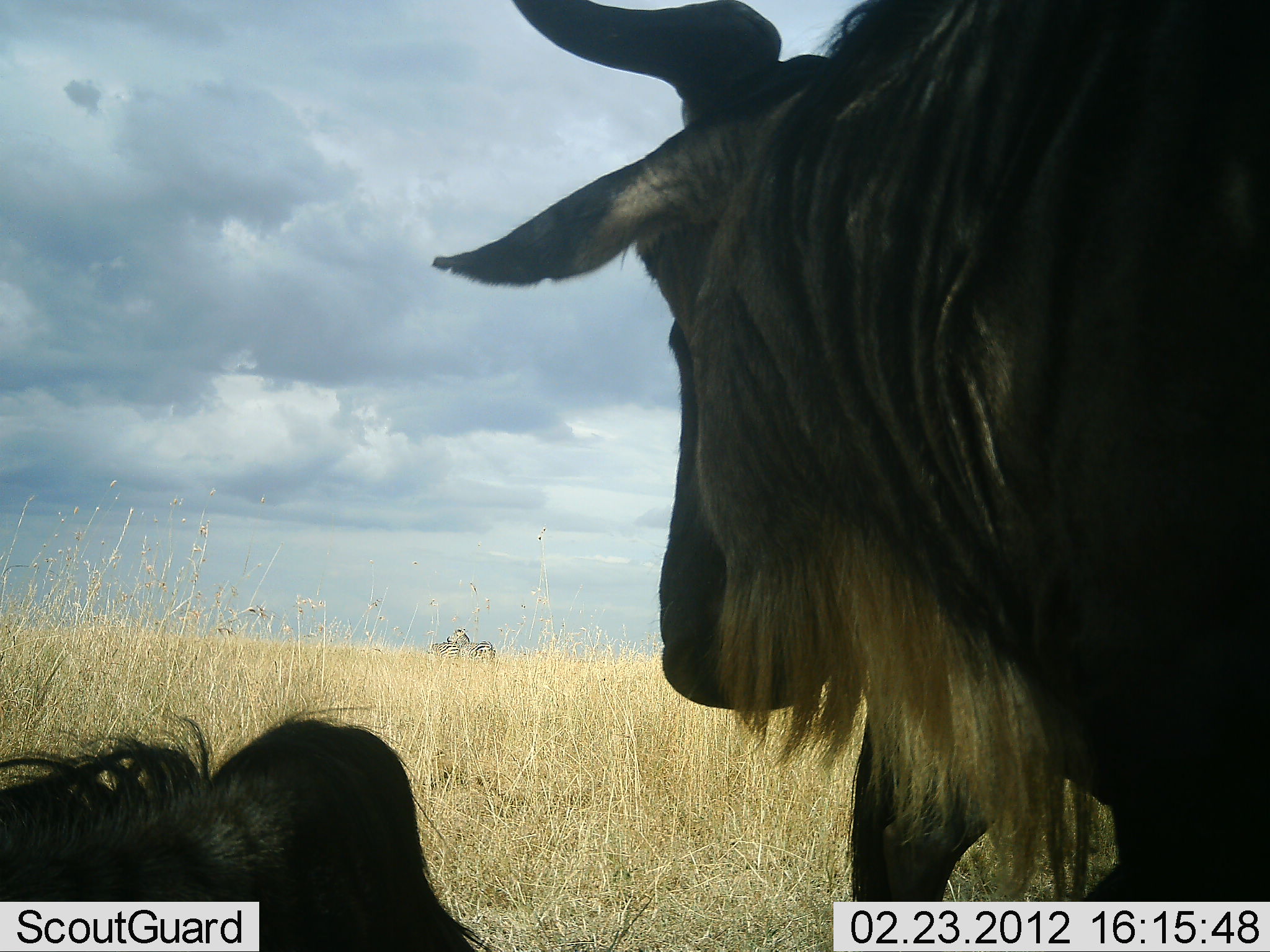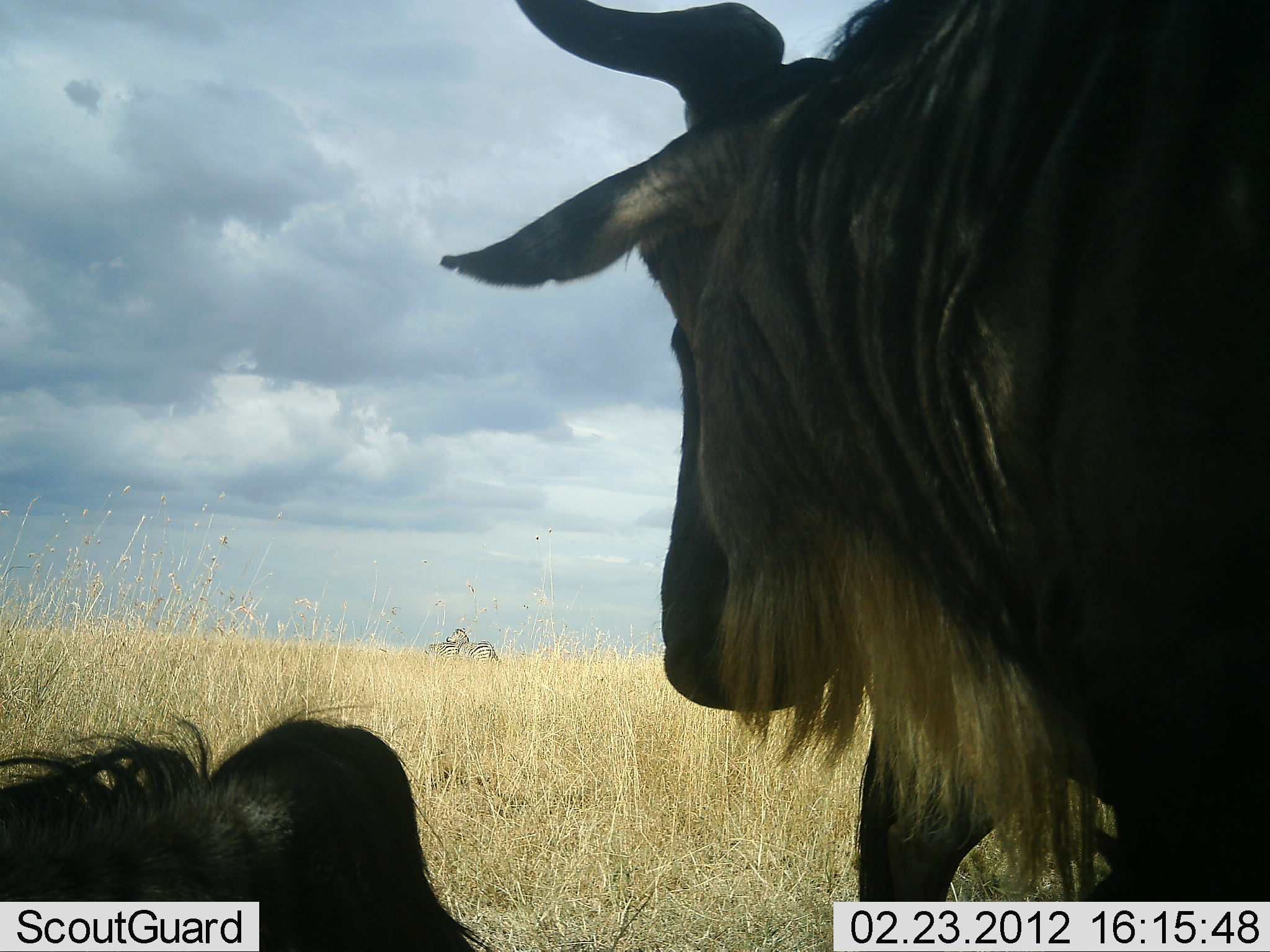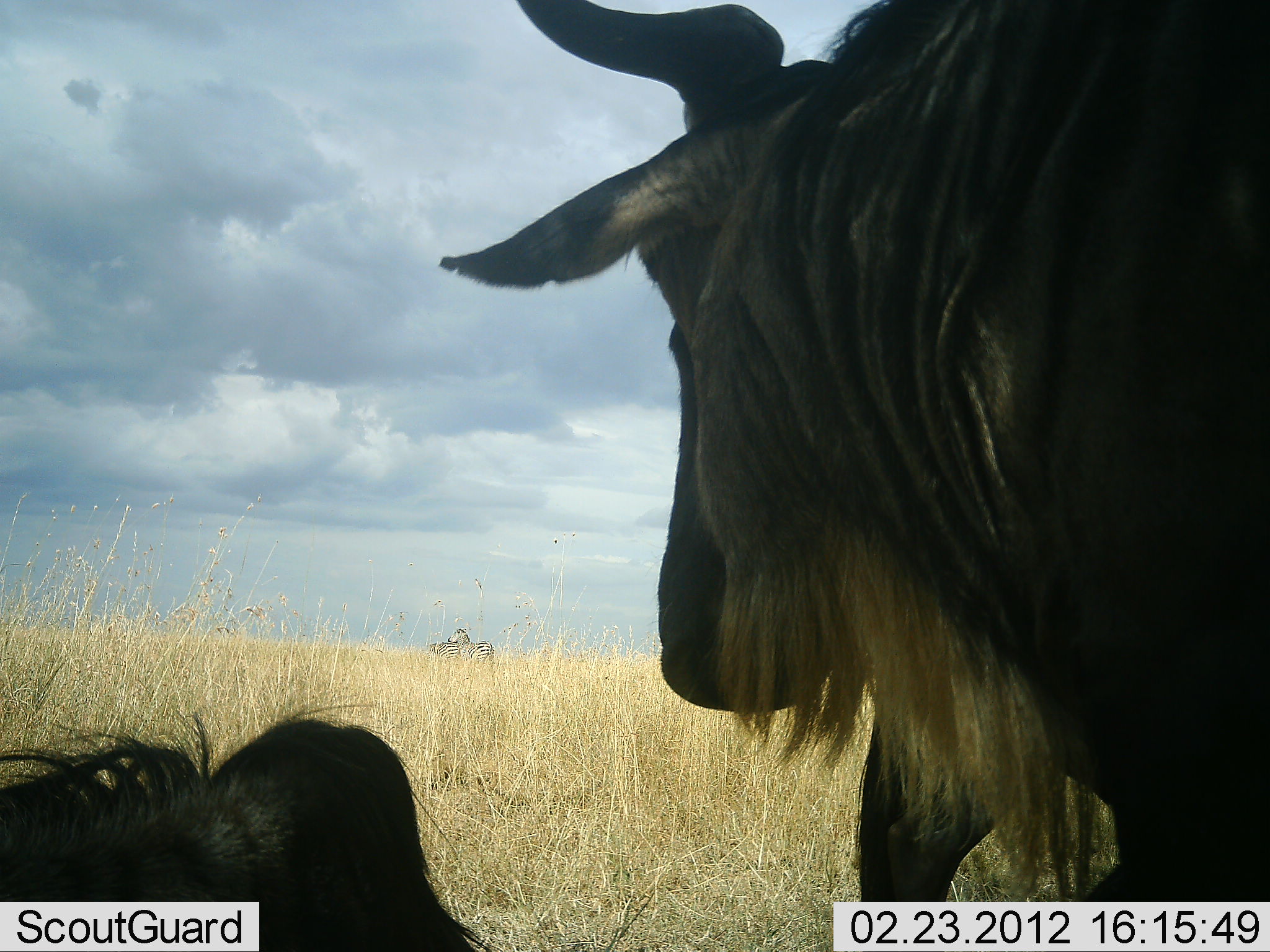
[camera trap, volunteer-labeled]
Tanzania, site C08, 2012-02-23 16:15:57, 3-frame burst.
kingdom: Animalia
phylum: Chordata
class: Mammalia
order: Artiodactyla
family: Bovidae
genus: Connochaetes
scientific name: Connochaetes taurinus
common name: blue wildebeest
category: wildebeest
Wildebeest (blue wildebeest) (Connochaetes taurinus), count 2. Behavior (volunteer vote fractions): standing 78%, resting 83%, moving 4%, interacting 0%. Young present (vote fraction): 0%. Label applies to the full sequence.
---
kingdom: Animalia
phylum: Chordata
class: Mammalia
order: Perissodactyla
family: Equidae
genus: Equus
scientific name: Equus quagga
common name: plains zebra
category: zebra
Zebra (plains zebra) (Equus quagga), count 2. Behavior (volunteer vote fractions): standing 91%, resting 0%, moving 0%, interacting 36%. Young present (vote fraction): 0%. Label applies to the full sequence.